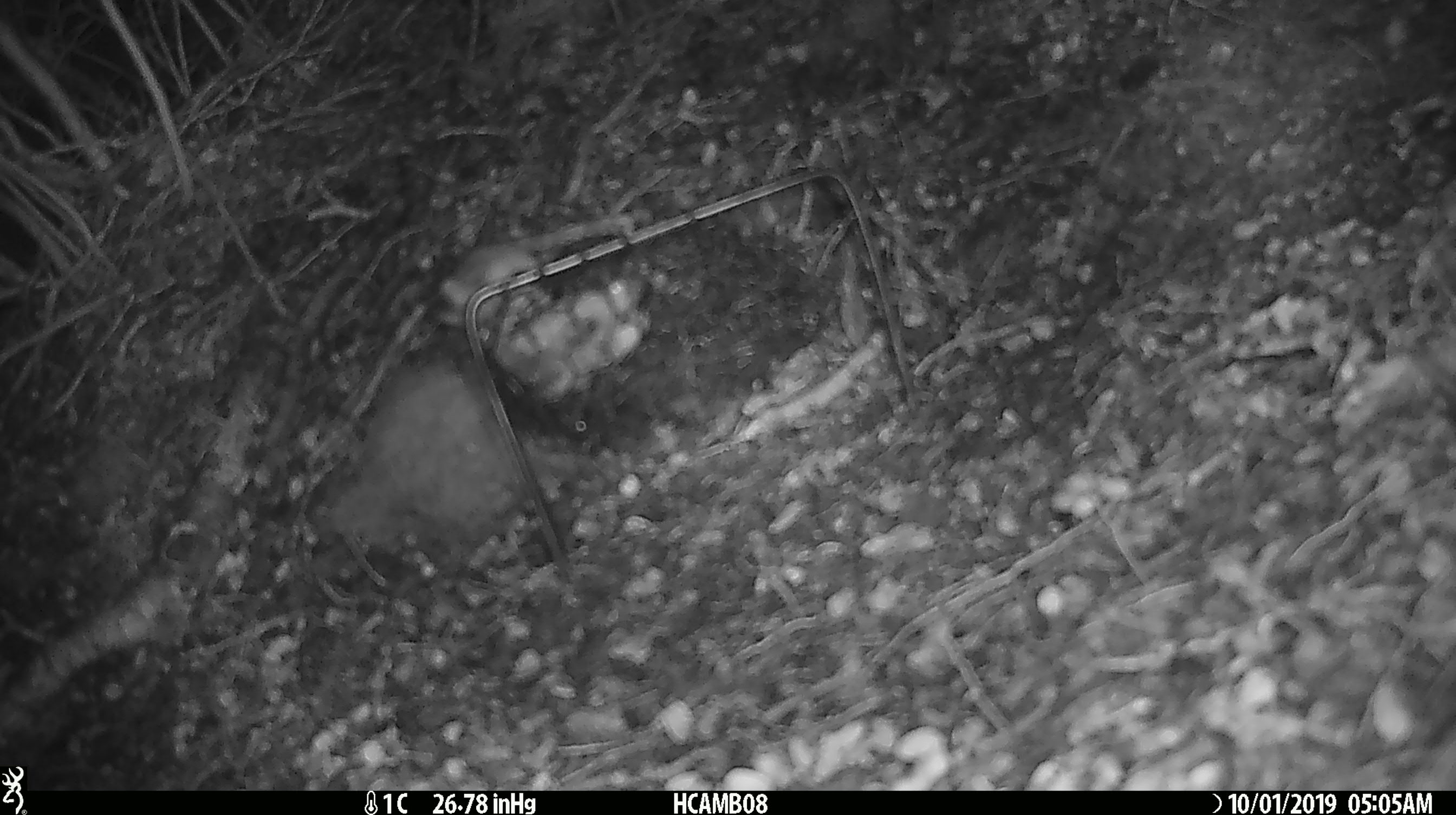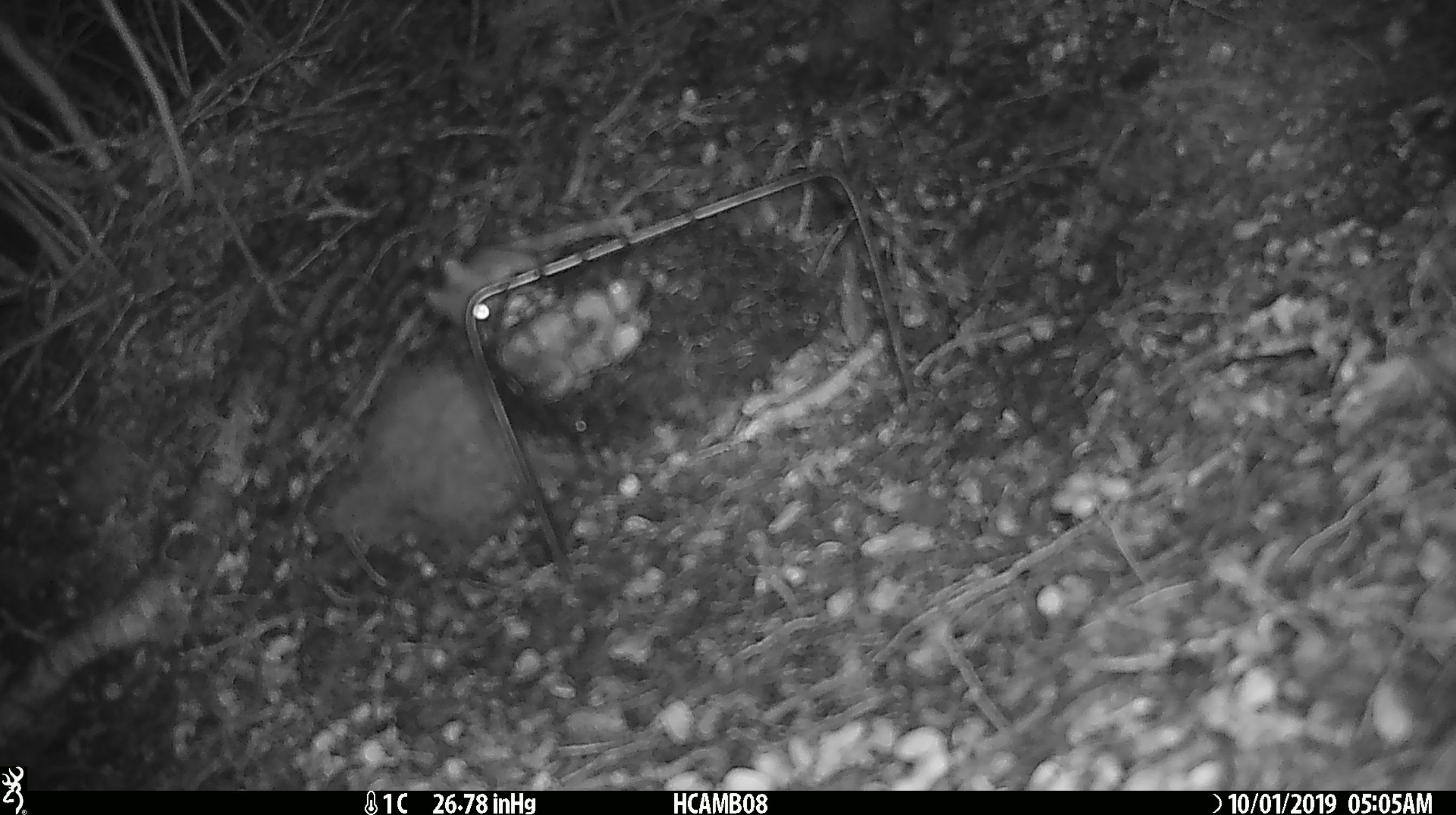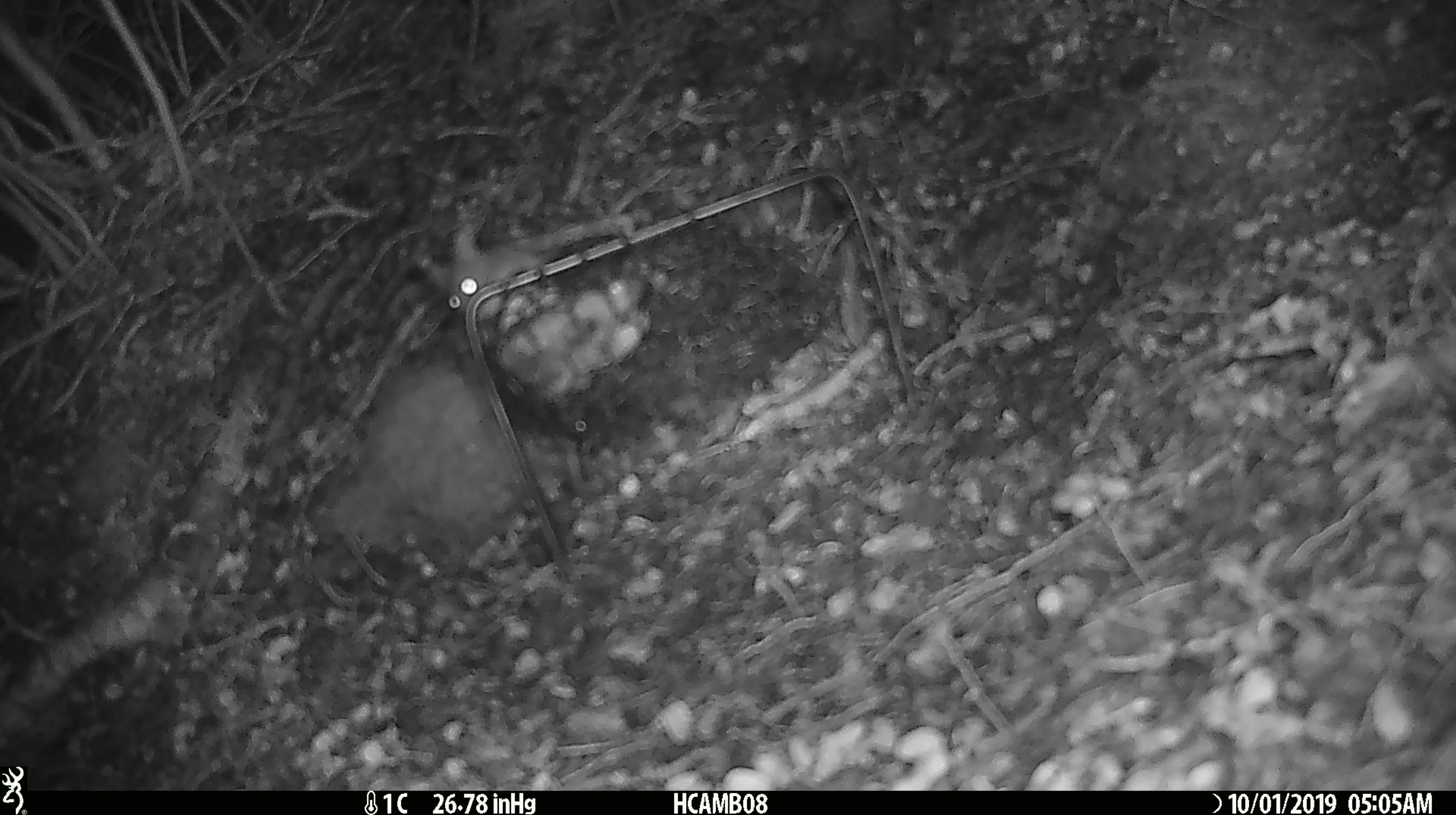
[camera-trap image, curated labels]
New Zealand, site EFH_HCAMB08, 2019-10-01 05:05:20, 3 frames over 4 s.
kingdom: Animalia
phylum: Chordata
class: Mammalia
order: Rodentia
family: Muridae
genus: Mus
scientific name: Mus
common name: mouse